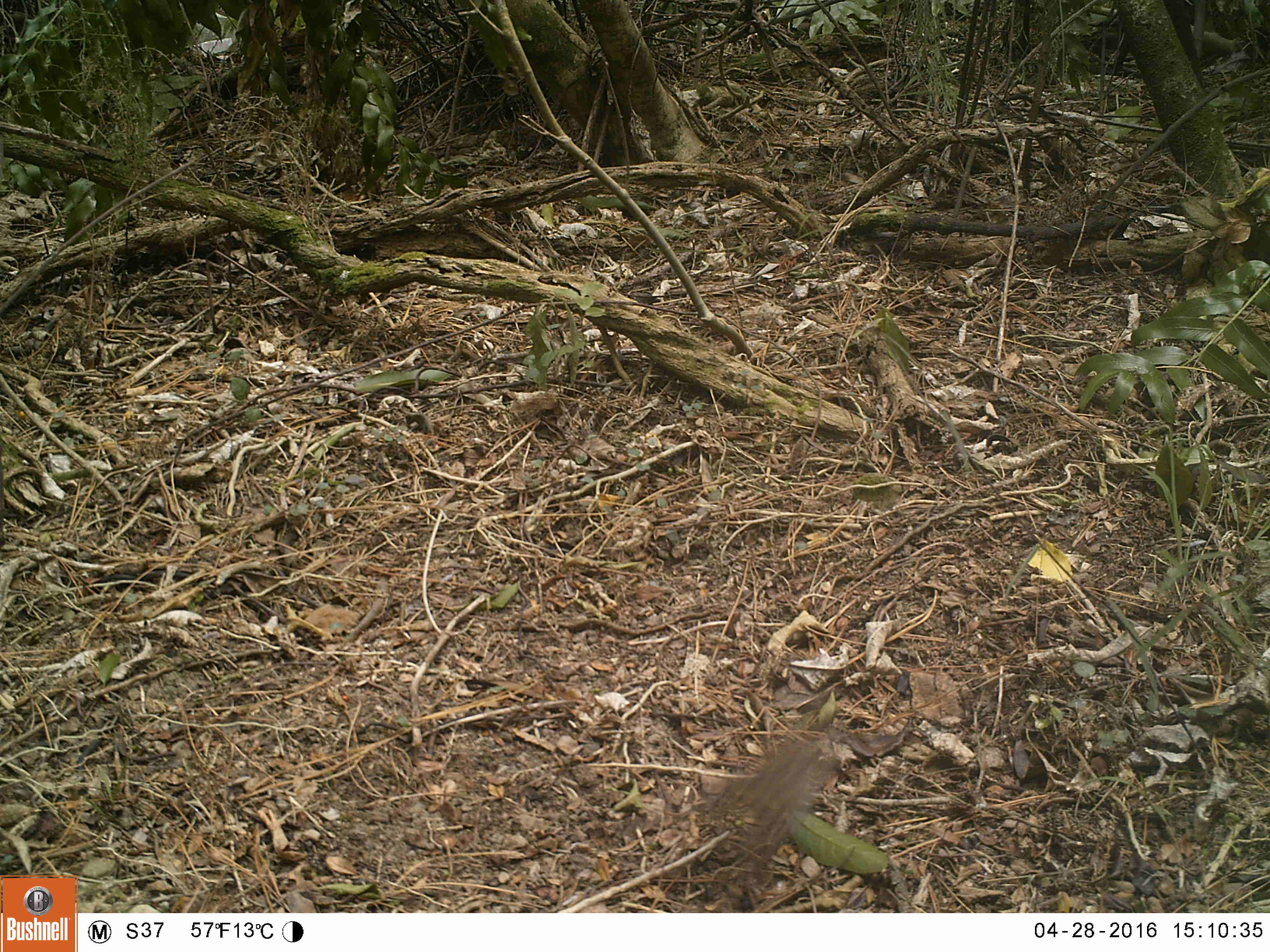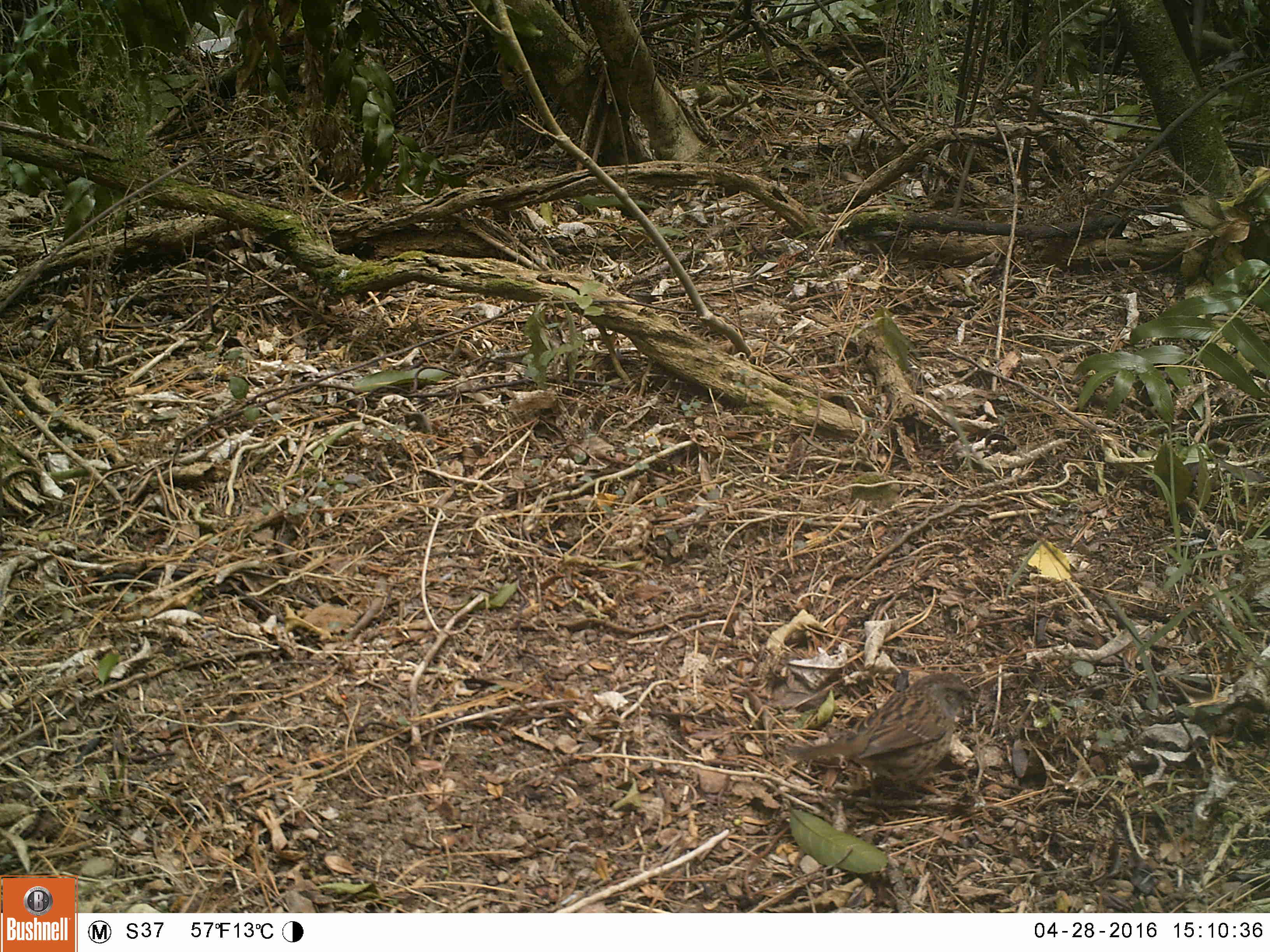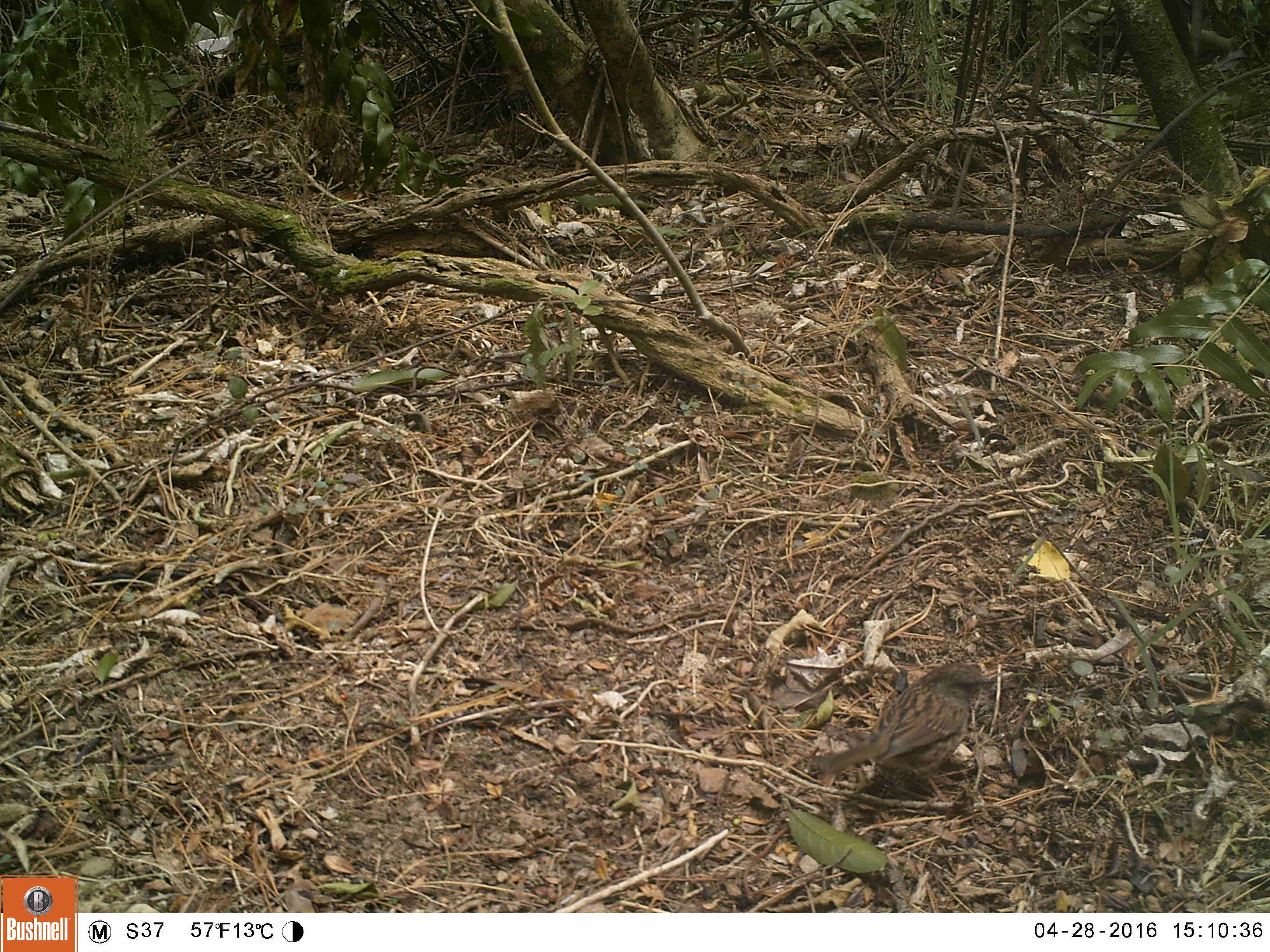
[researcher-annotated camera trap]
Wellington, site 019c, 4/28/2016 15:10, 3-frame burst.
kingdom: Animalia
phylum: Chordata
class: Aves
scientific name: Aves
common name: bird